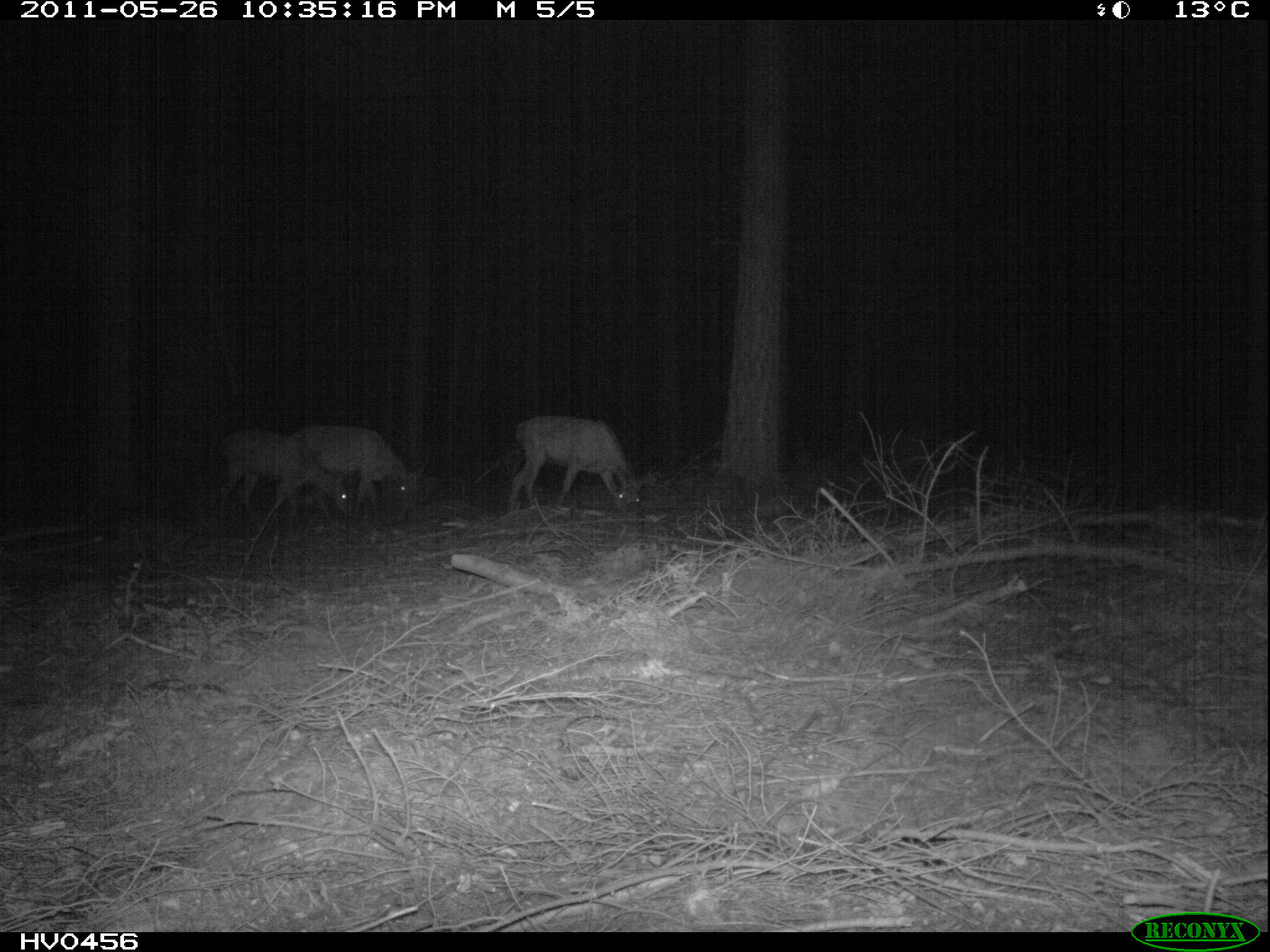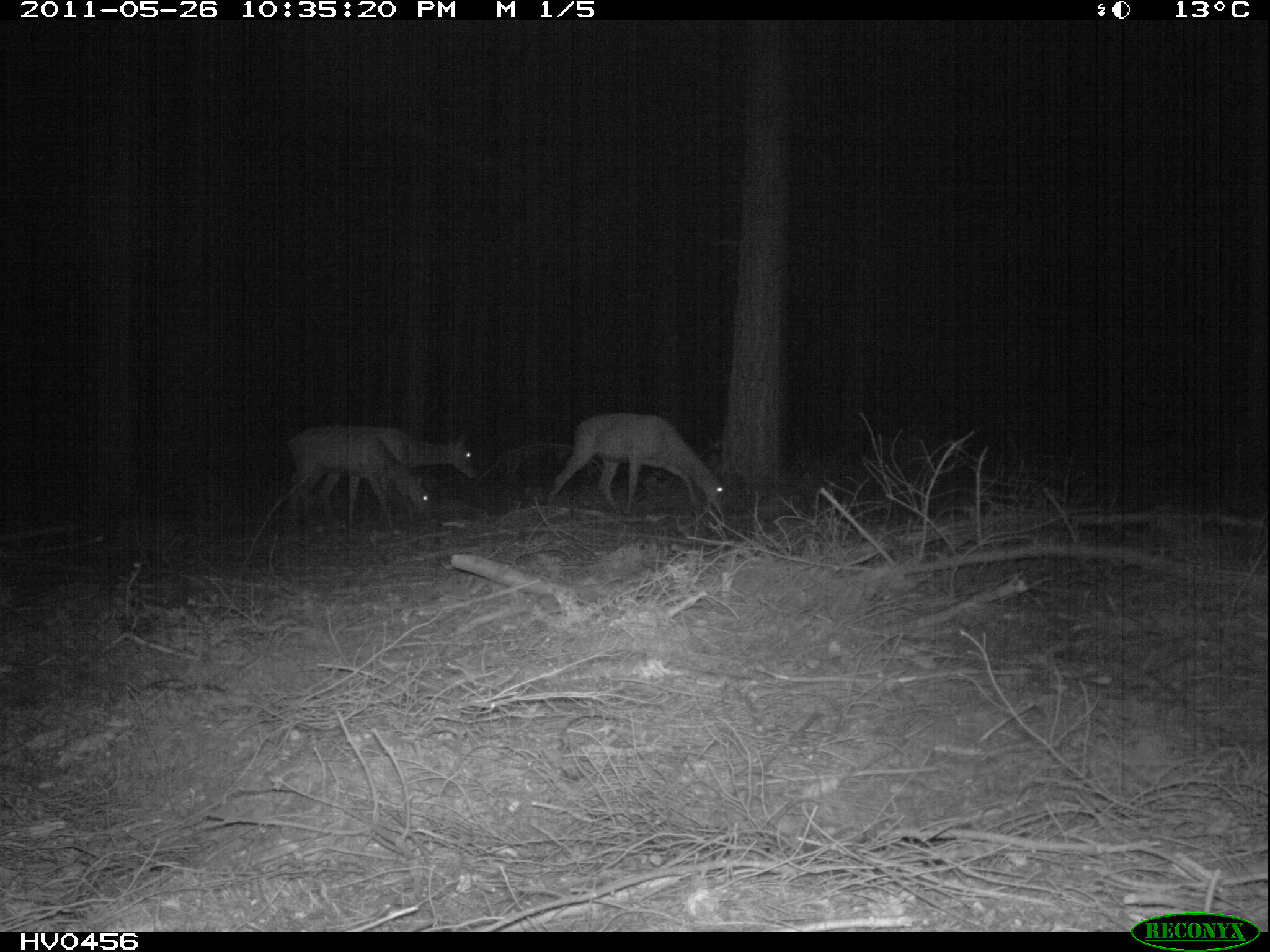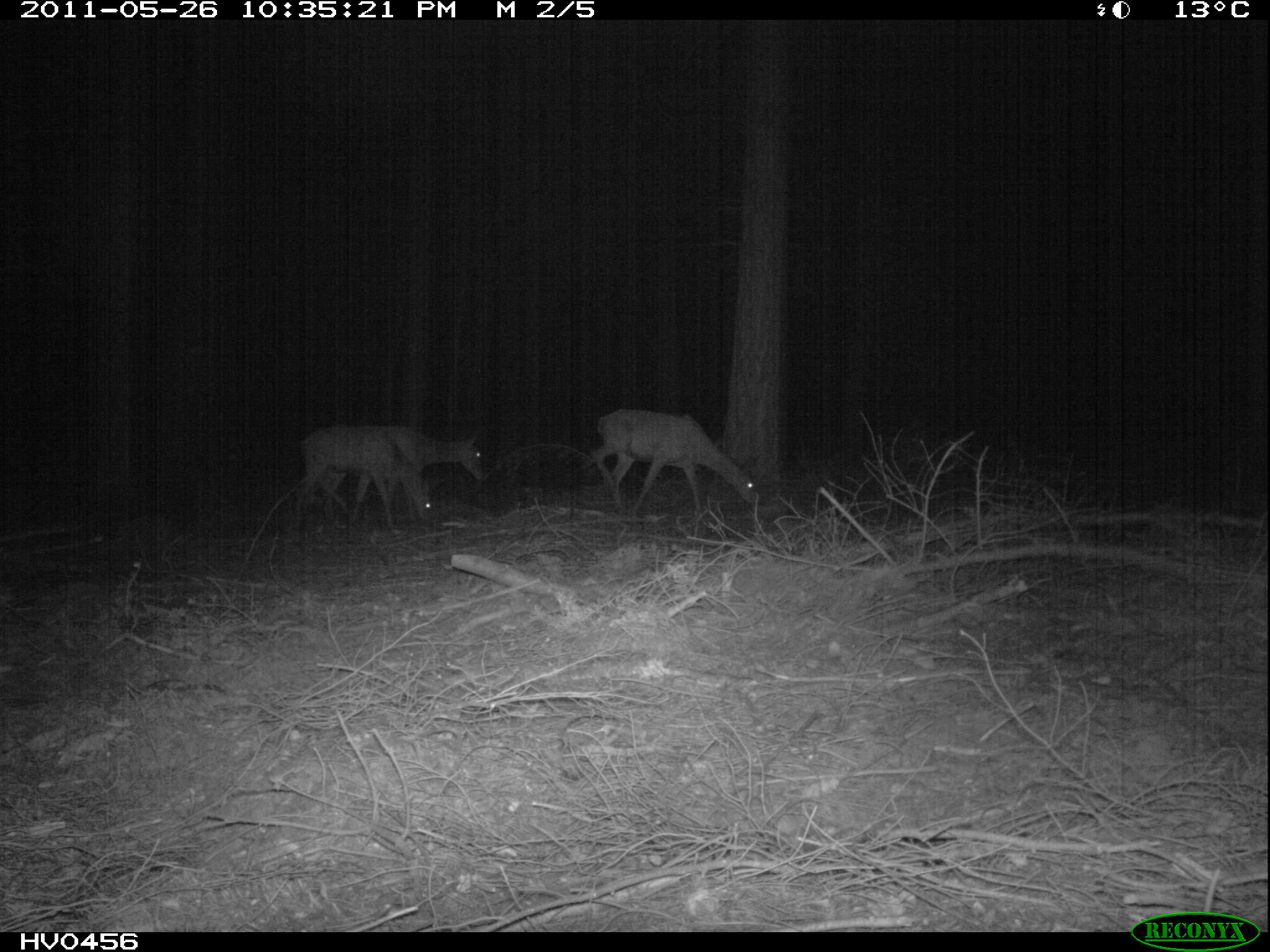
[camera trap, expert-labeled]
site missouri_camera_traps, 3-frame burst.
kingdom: Animalia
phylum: Chordata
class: Mammalia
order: Artiodactyla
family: Cervidae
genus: Cervus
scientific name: Cervus elaphus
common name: red deer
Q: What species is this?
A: Red deer (Cervus elaphus).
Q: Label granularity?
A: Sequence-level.